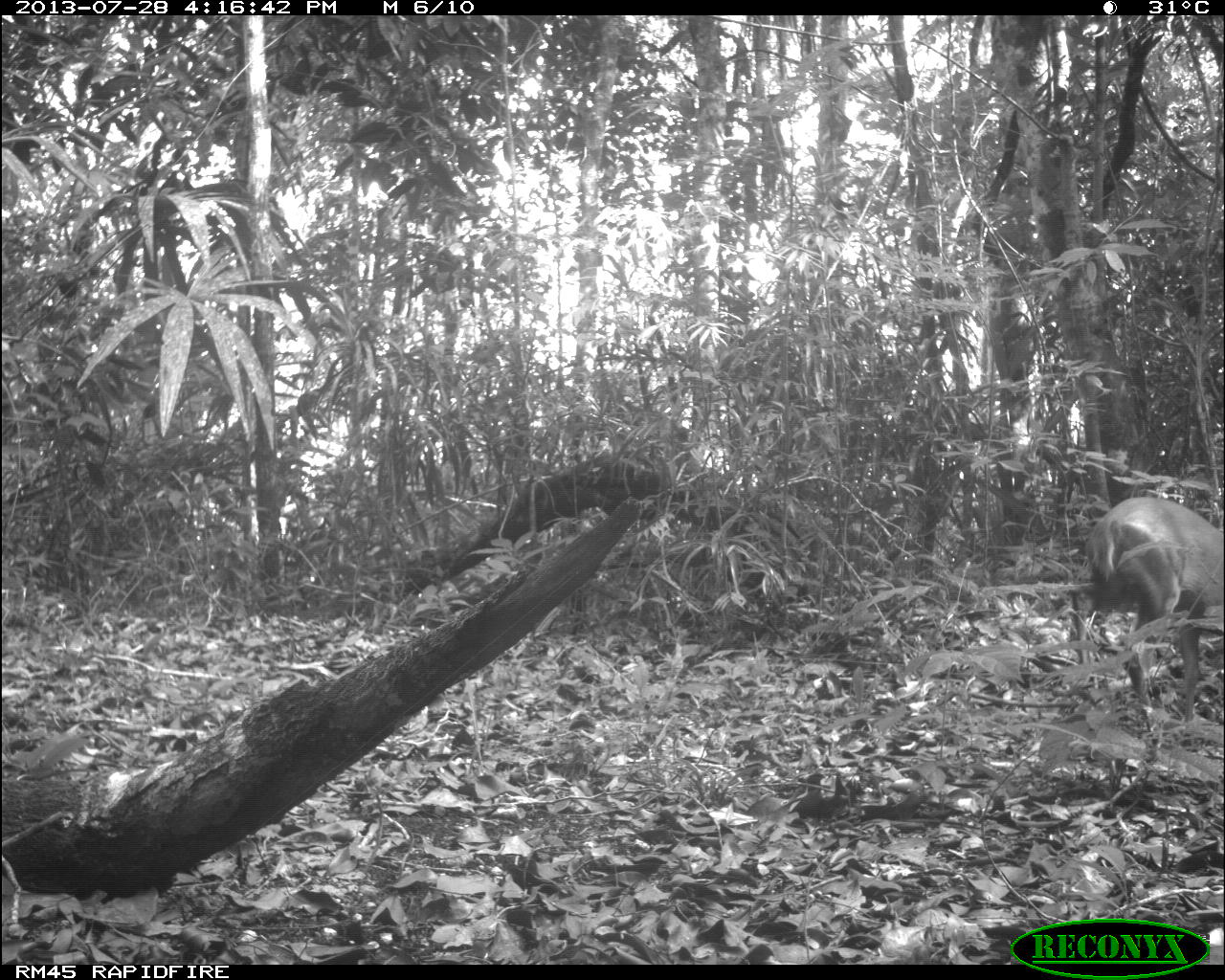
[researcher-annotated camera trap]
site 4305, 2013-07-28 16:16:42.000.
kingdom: Animalia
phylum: Chordata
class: Mammalia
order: Artiodactyla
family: Cervidae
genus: Mazama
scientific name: Mazama temama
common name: central american red brocket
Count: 1.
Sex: male.